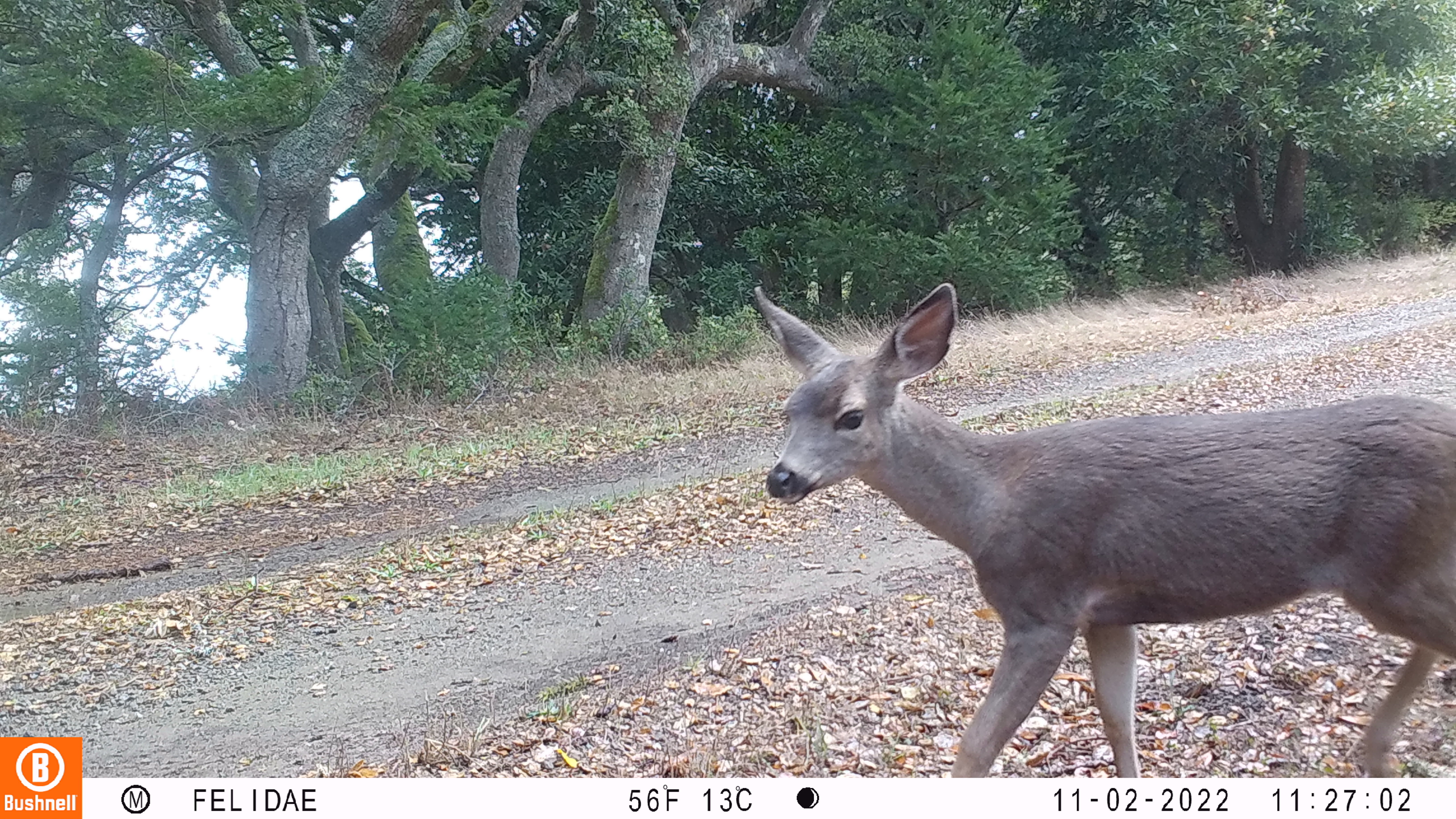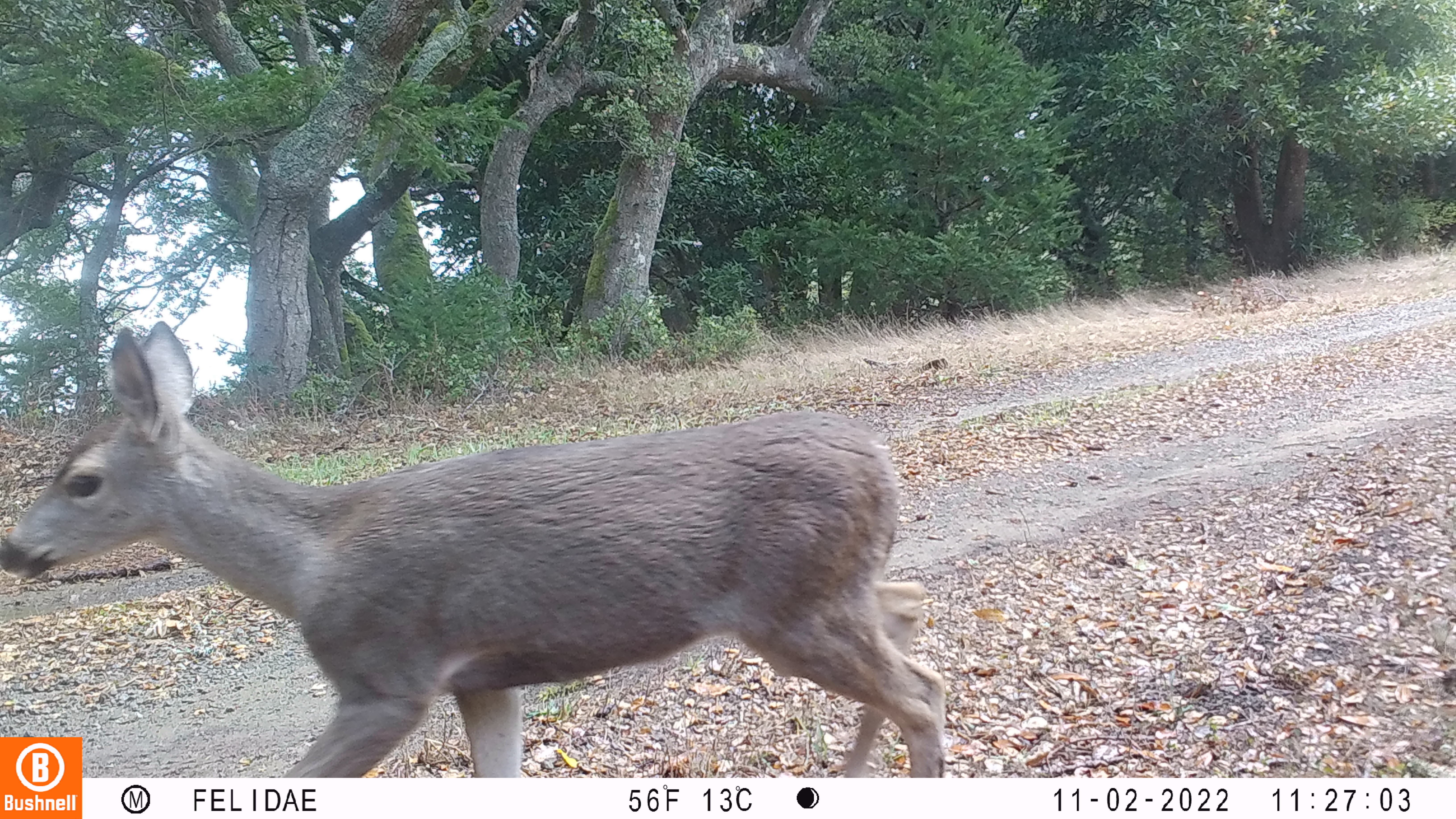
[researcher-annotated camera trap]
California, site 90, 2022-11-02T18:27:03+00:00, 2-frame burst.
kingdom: Animalia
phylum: Chordata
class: Mammalia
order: Artiodactyla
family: Cervidae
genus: Odocoileus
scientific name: Odocoileus hemionus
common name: mule deer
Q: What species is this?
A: Mule deer (Odocoileus hemionus).